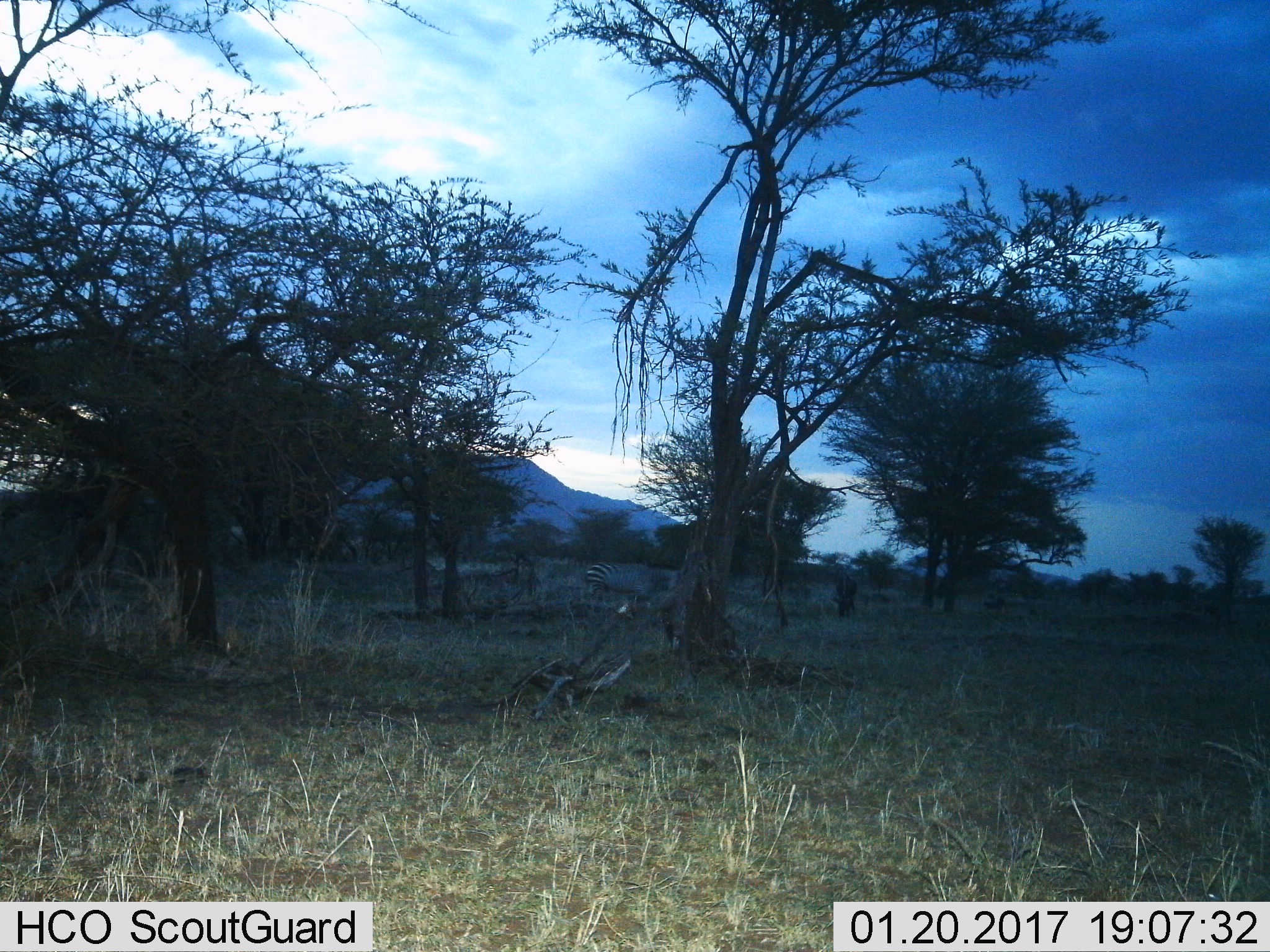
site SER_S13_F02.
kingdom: Animalia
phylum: Chordata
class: Mammalia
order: Perissodactyla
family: Equidae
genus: Equus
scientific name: Equus quagga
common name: plains zebra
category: zebraplains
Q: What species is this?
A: Zebraplains (plains zebra) (Equus quagga).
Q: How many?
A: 1.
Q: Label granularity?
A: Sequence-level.